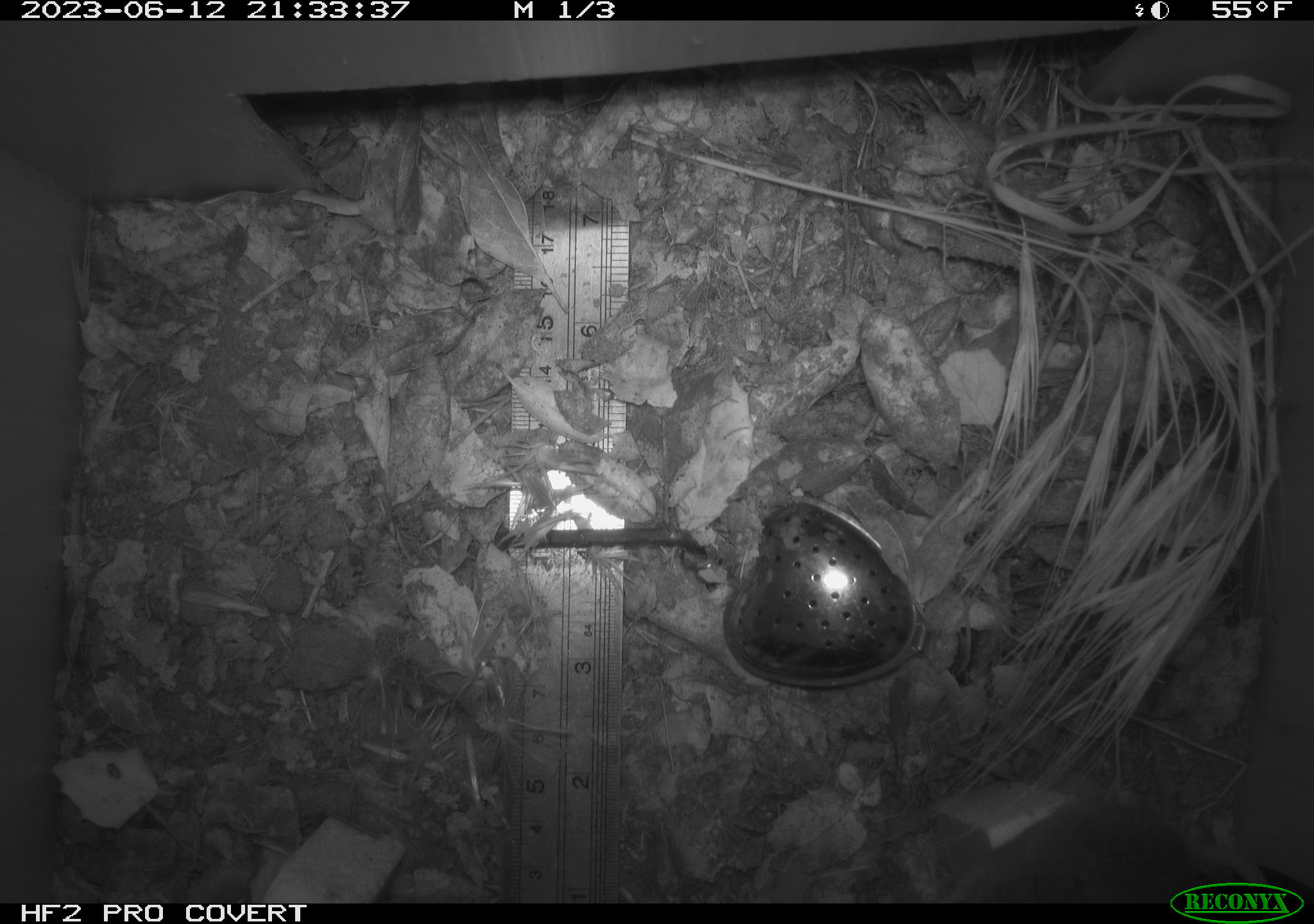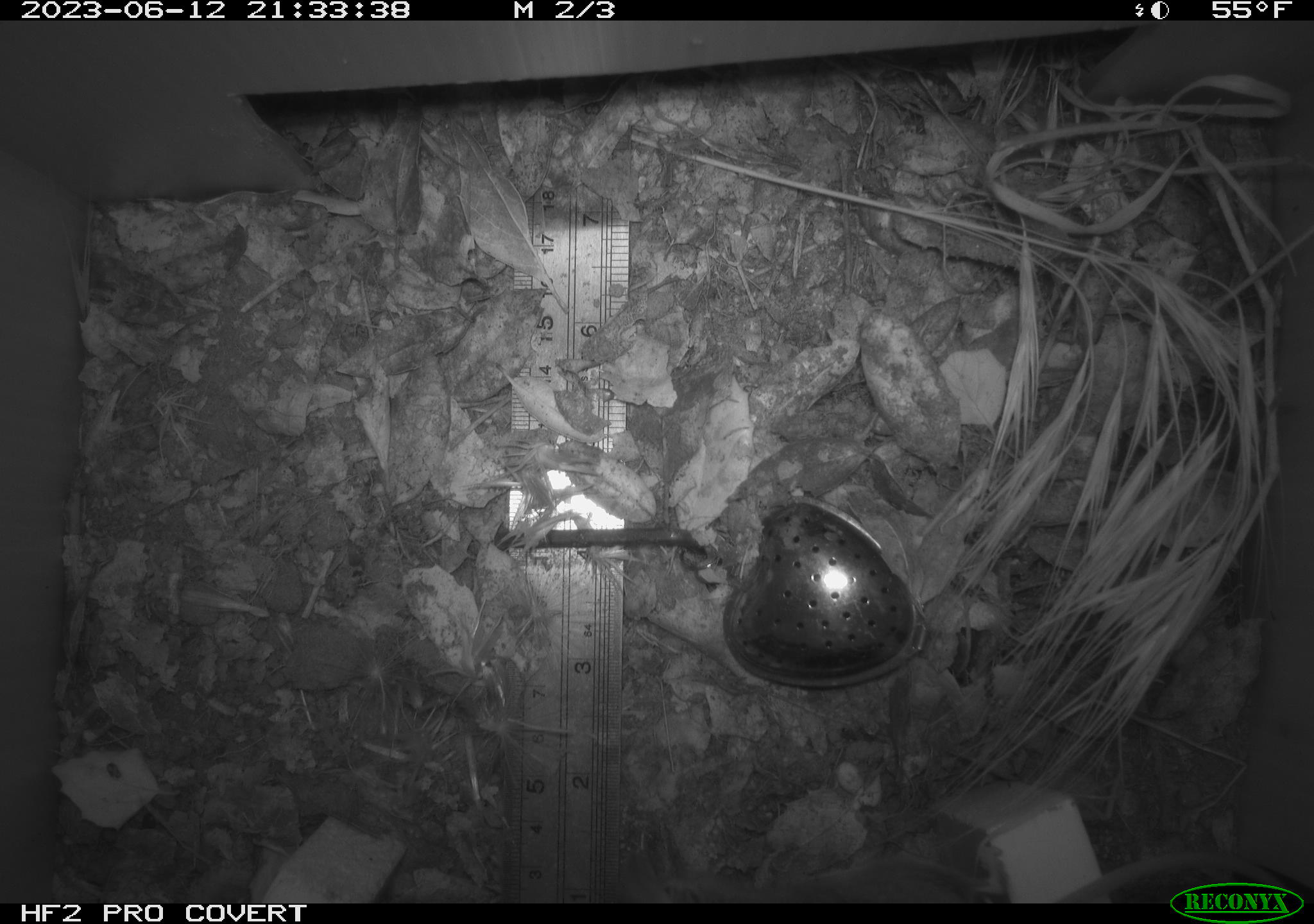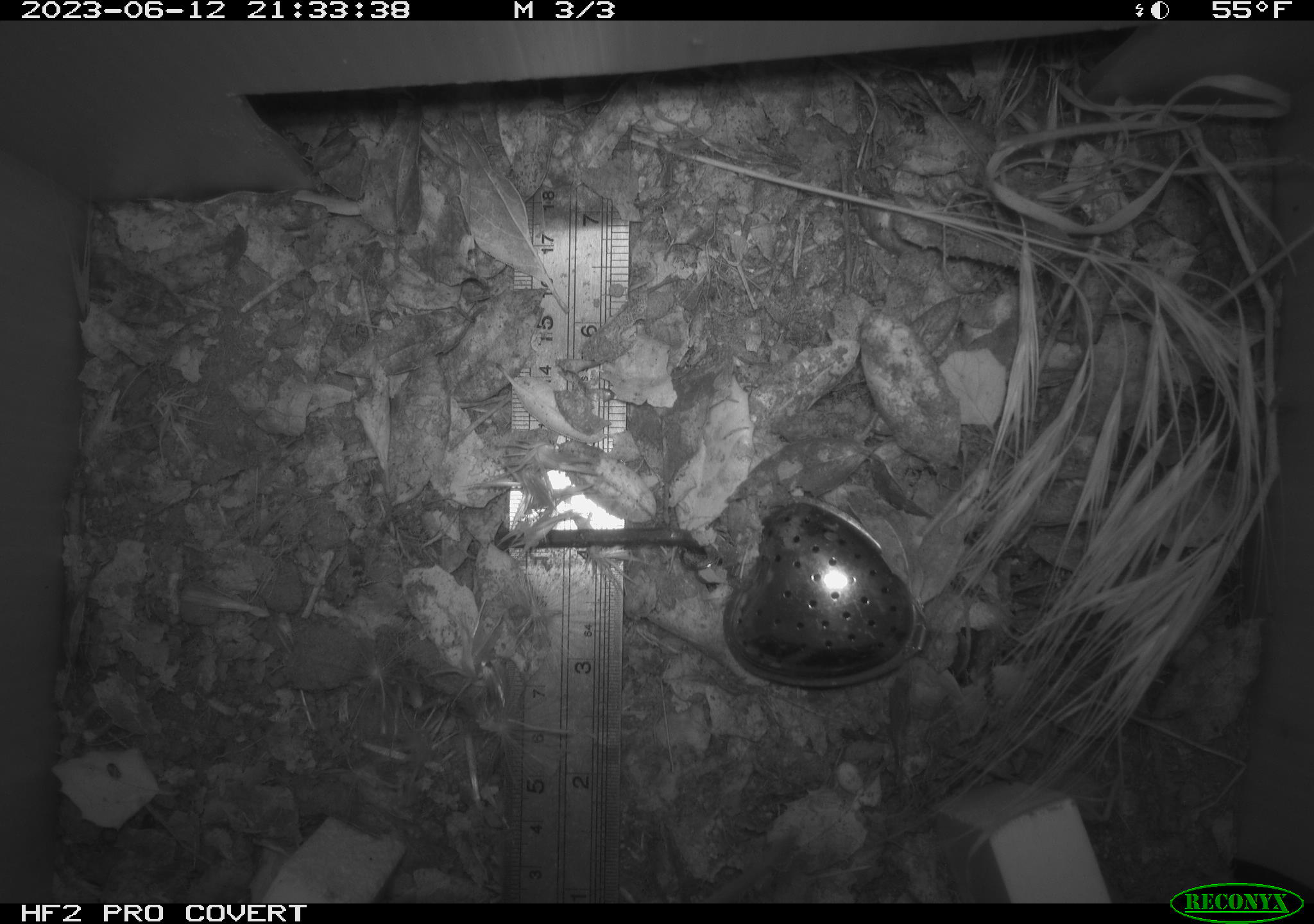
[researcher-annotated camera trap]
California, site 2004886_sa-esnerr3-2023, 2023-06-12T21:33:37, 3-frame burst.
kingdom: Animalia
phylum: Chordata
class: Mammalia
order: Rodentia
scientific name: Rodentia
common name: mouse species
Mouse species (Rodentia).